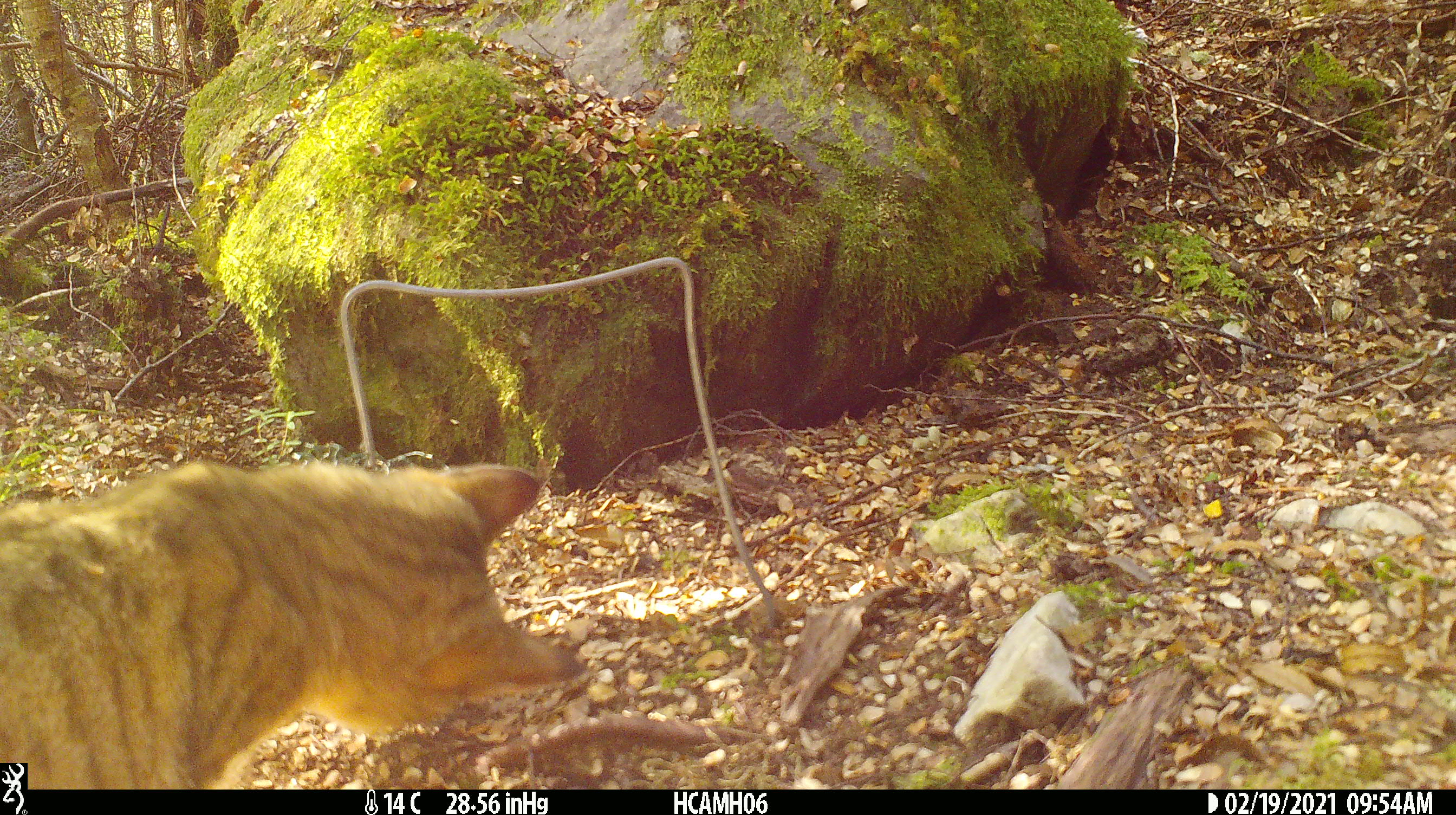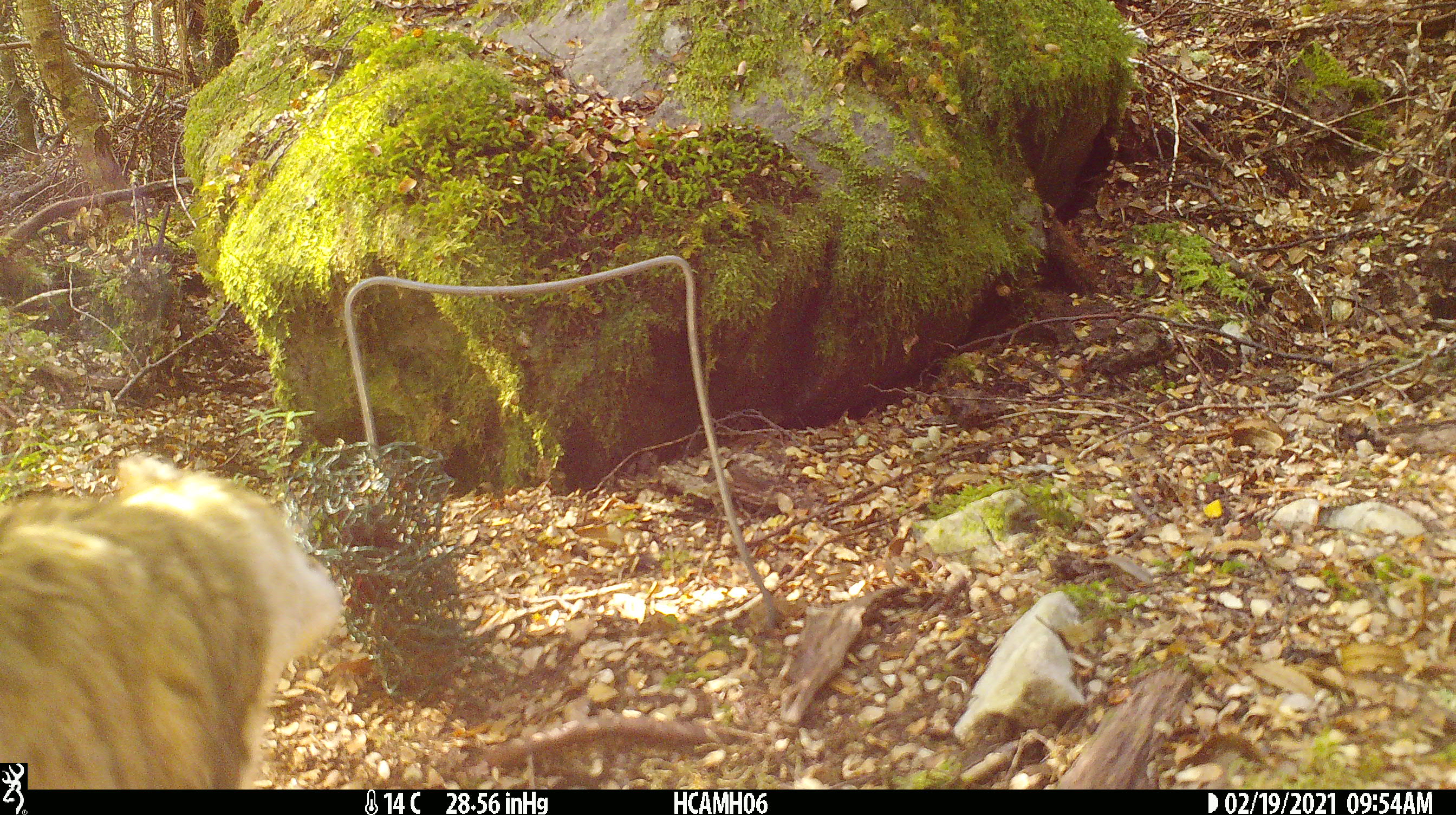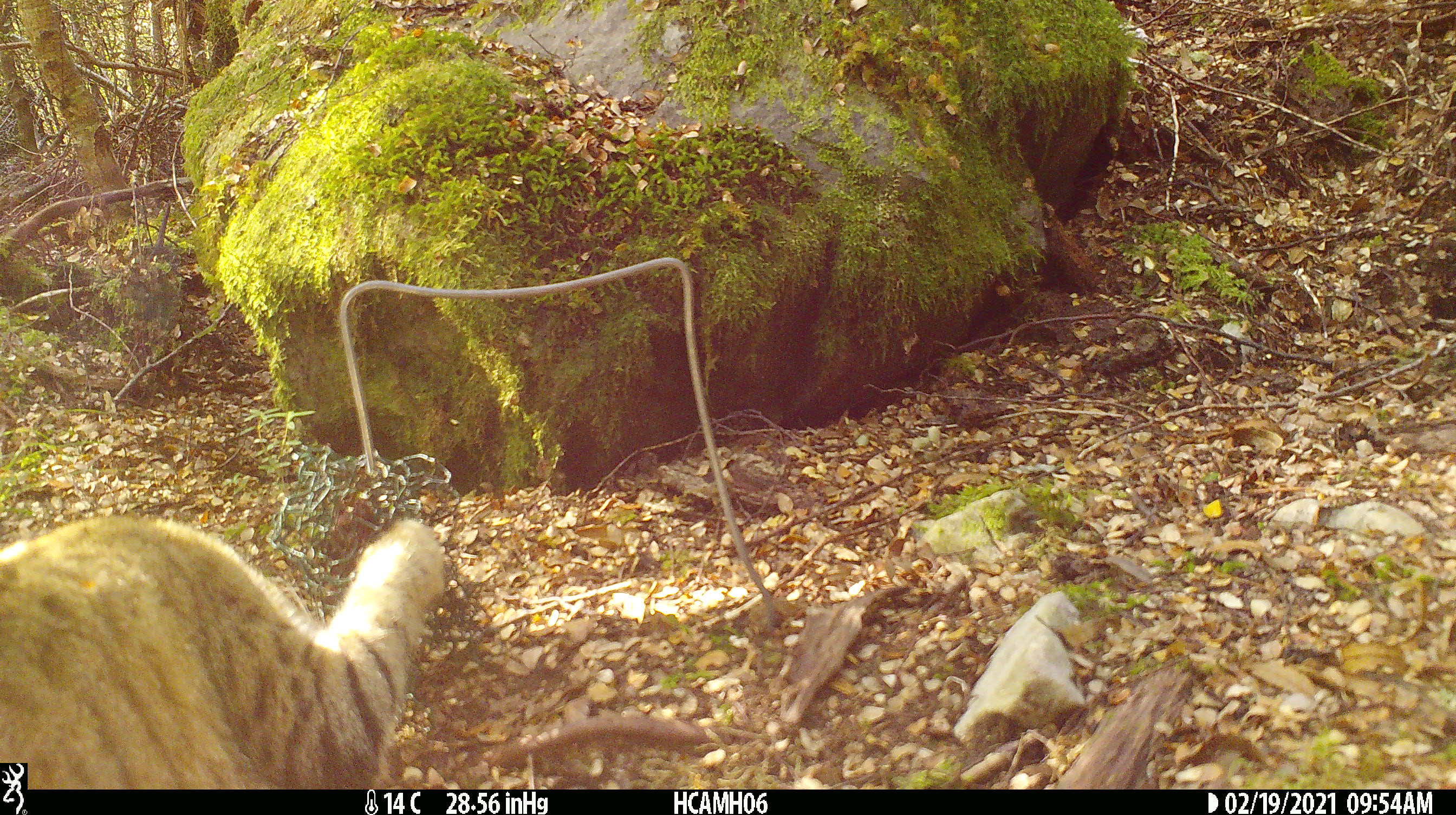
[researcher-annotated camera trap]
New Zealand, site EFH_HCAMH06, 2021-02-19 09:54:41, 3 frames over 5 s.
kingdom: Animalia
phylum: Chordata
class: Mammalia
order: Carnivora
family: Felidae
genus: Felis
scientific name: Felis catus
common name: domestic cat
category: cat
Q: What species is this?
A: Cat (domestic cat) (Felis catus).